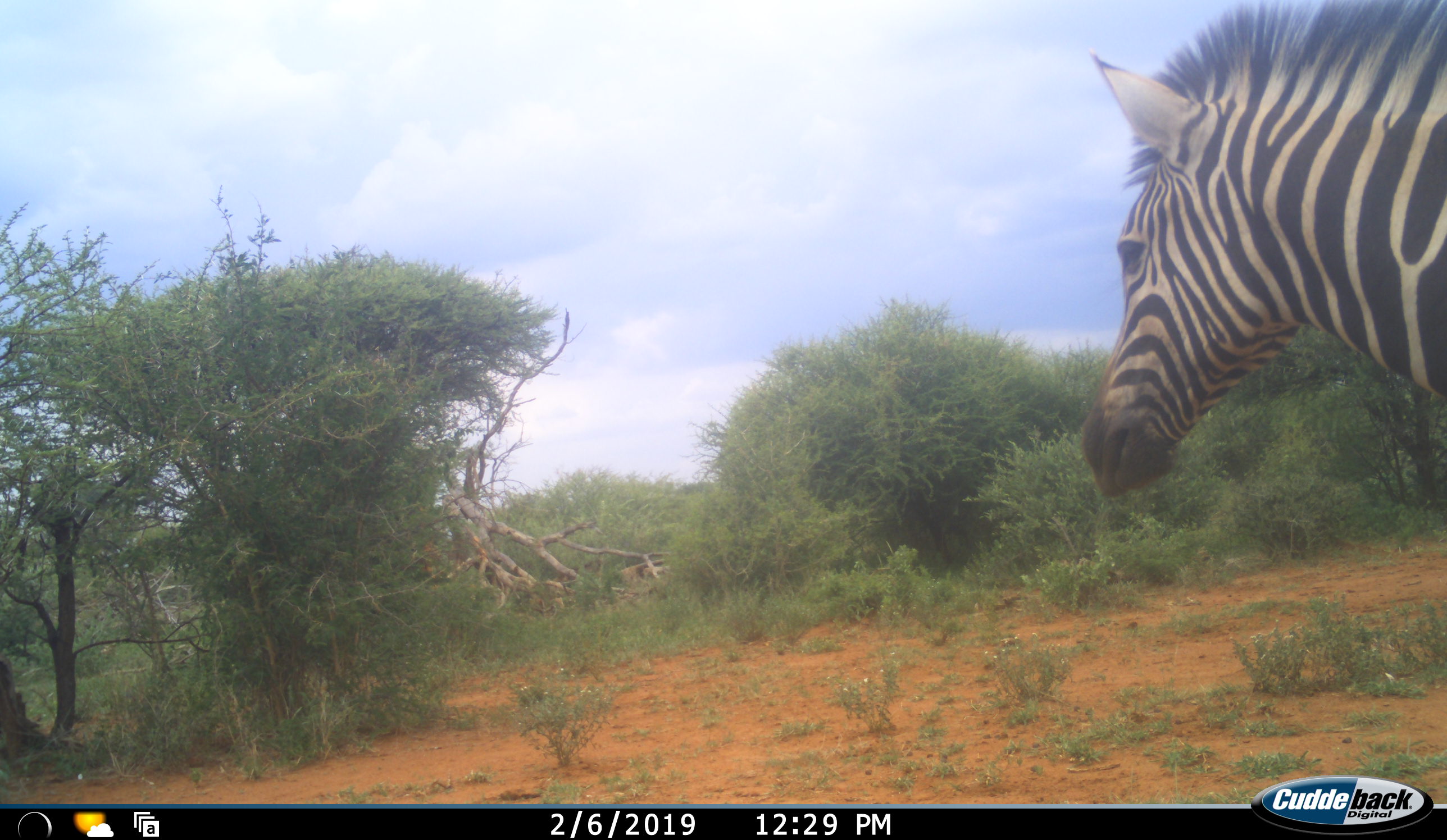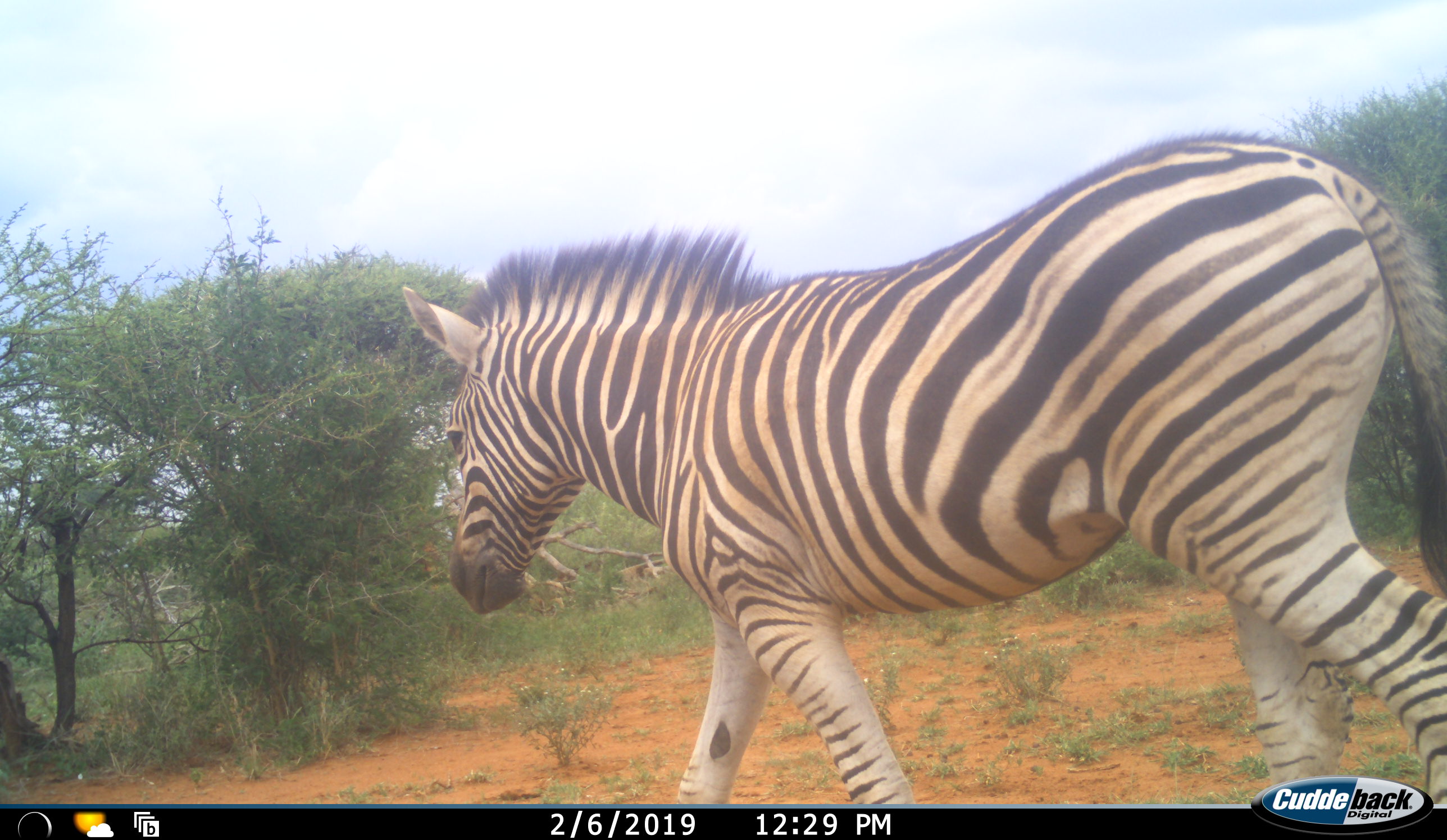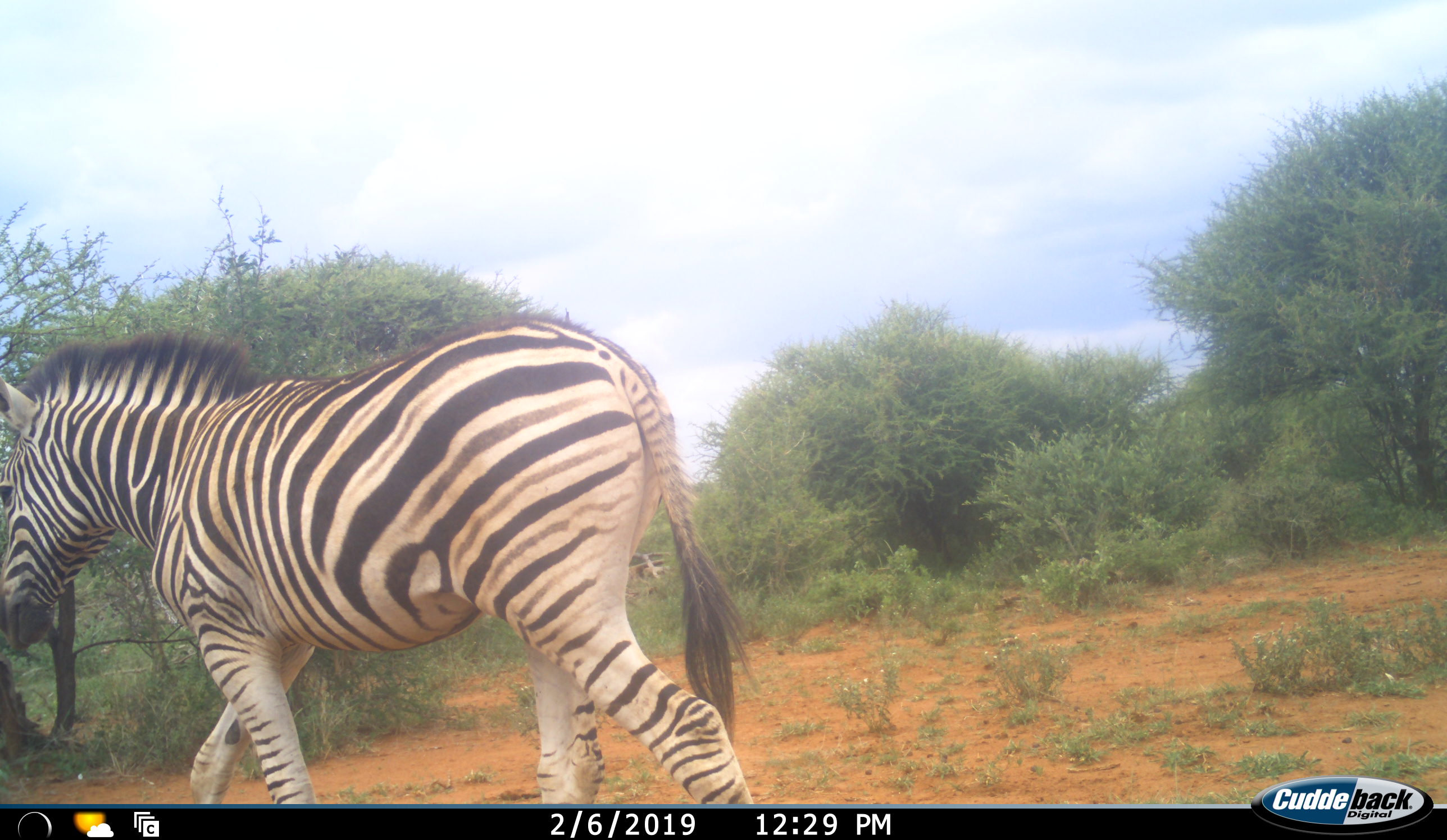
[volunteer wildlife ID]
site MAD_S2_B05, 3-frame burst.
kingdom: Animalia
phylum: Chordata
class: Mammalia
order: Perissodactyla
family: Equidae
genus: Equus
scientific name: Equus quagga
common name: plains zebra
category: zebraplains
Zebraplains (plains zebra) (Equus quagga), count 1. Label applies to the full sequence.